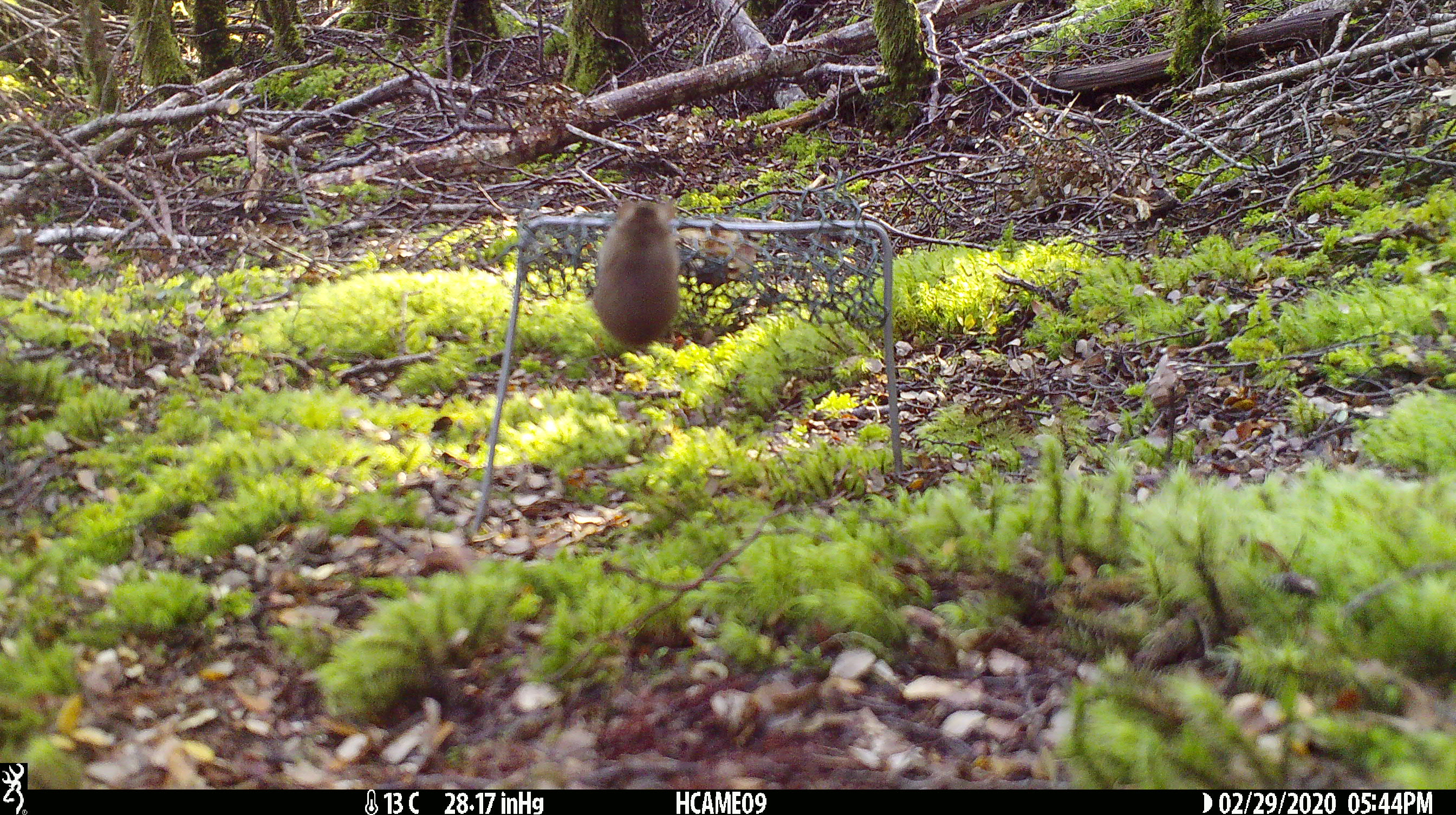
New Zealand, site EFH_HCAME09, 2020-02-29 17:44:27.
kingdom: Animalia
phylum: Chordata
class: Mammalia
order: Rodentia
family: Muridae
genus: Mus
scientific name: Mus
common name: mouse